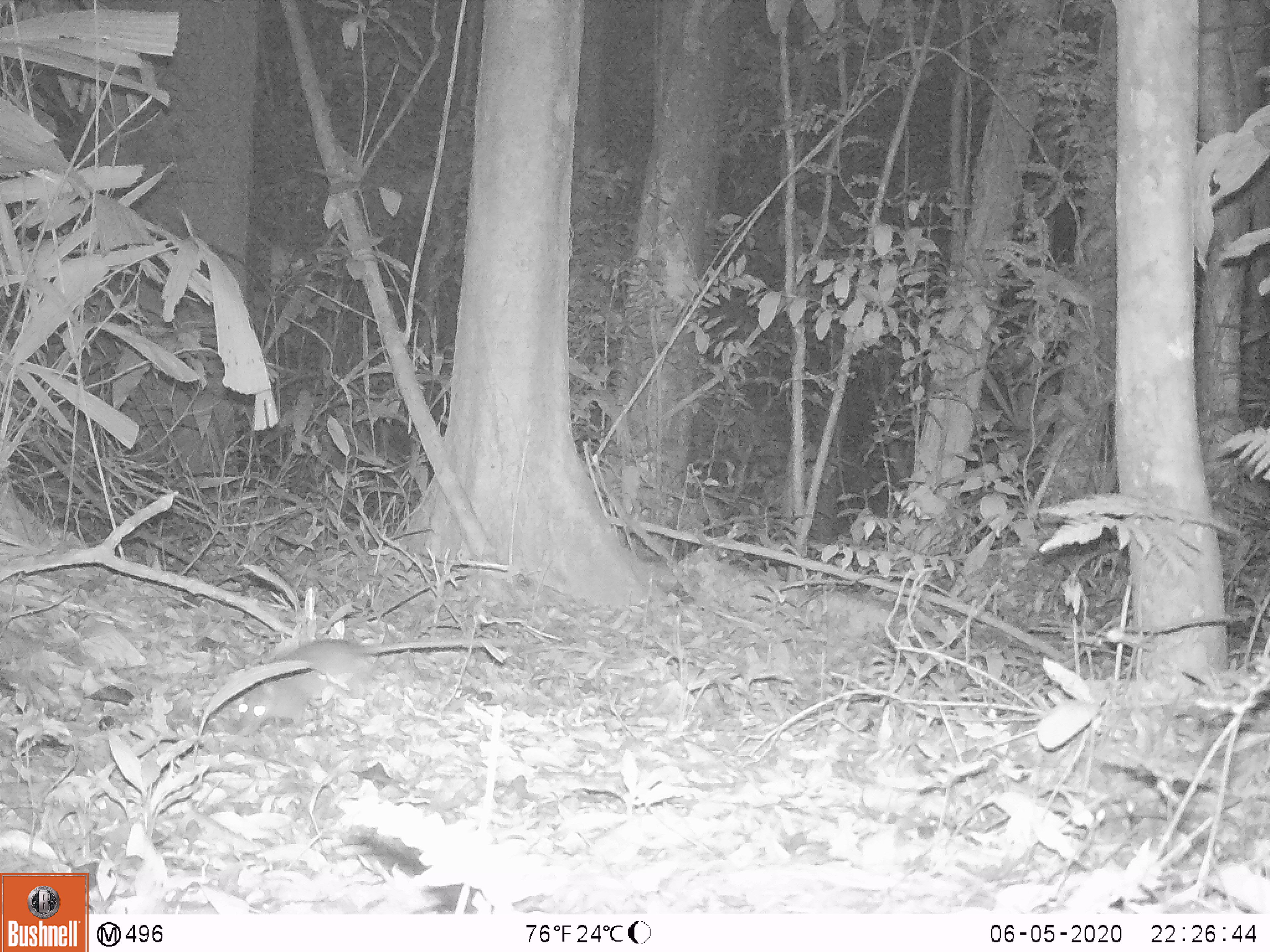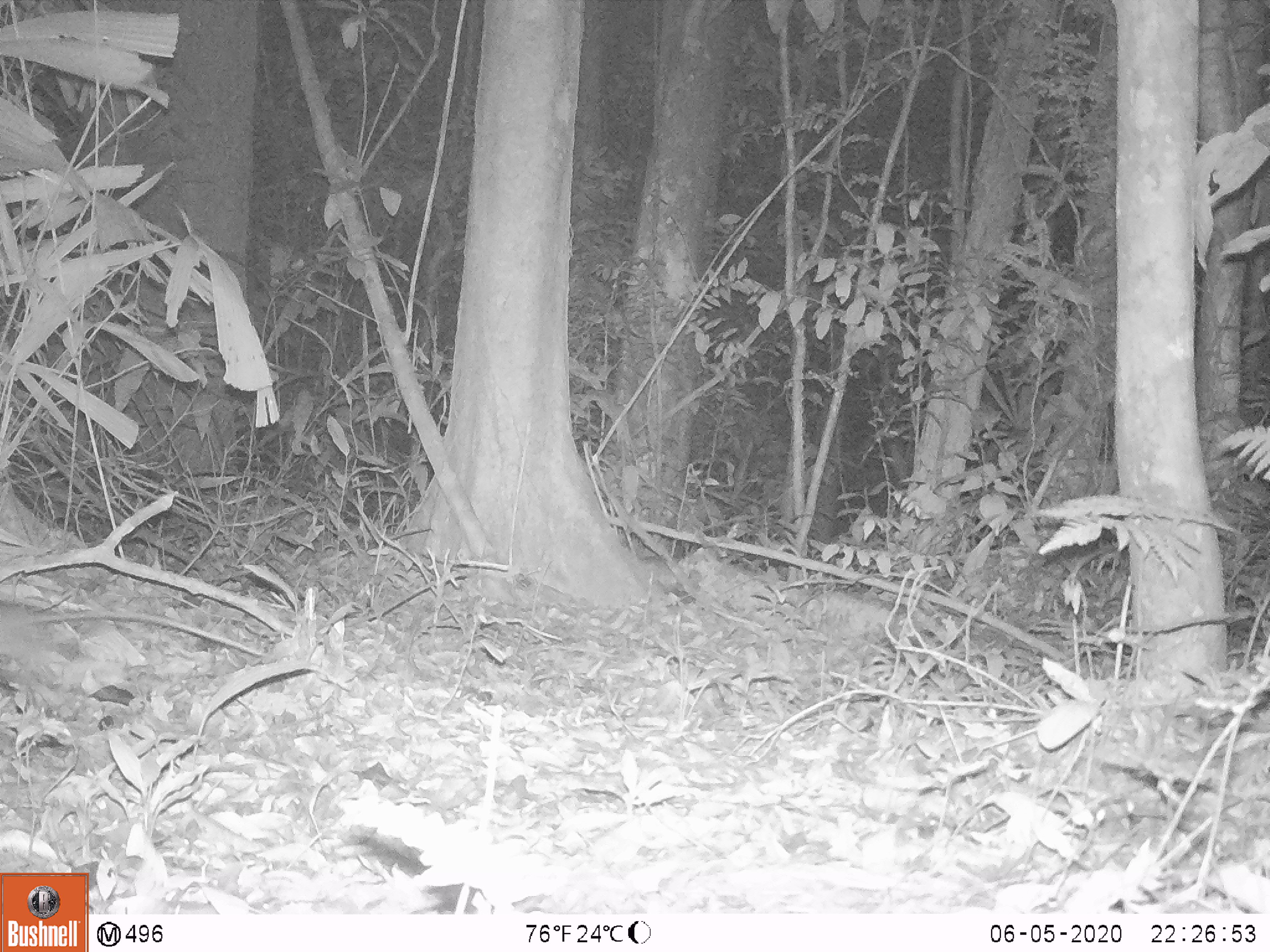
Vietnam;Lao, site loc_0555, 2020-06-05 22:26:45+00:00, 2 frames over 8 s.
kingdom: Animalia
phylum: Chordata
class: Mammalia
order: Rodentia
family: Muridae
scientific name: Muridae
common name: old-world mice and rats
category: unidentified murid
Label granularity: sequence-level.